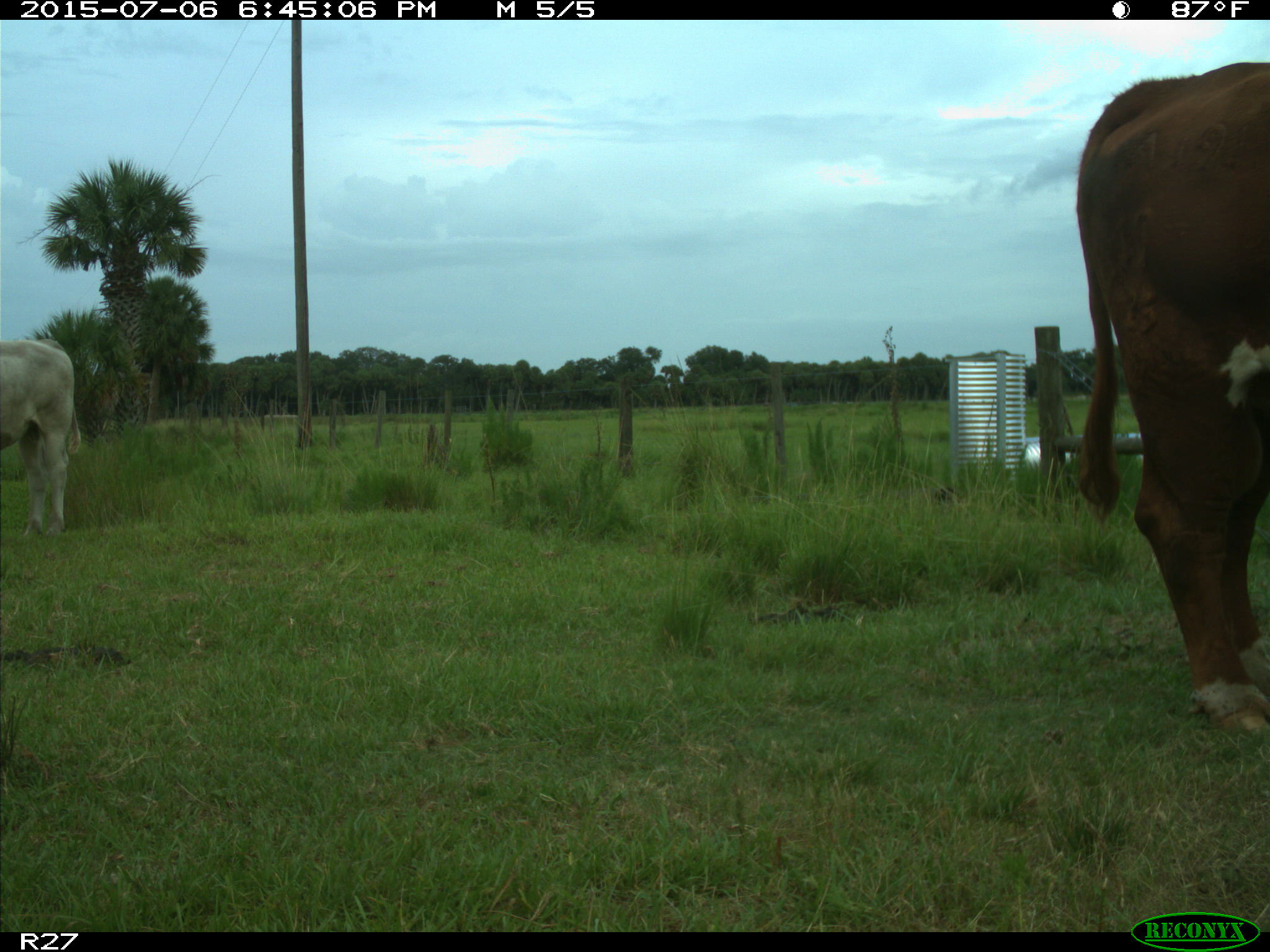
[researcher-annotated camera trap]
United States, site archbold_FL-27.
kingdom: Animalia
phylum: Chordata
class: Mammalia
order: Artiodactyla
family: Bovidae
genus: Bos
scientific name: Bos taurus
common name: domestic cow